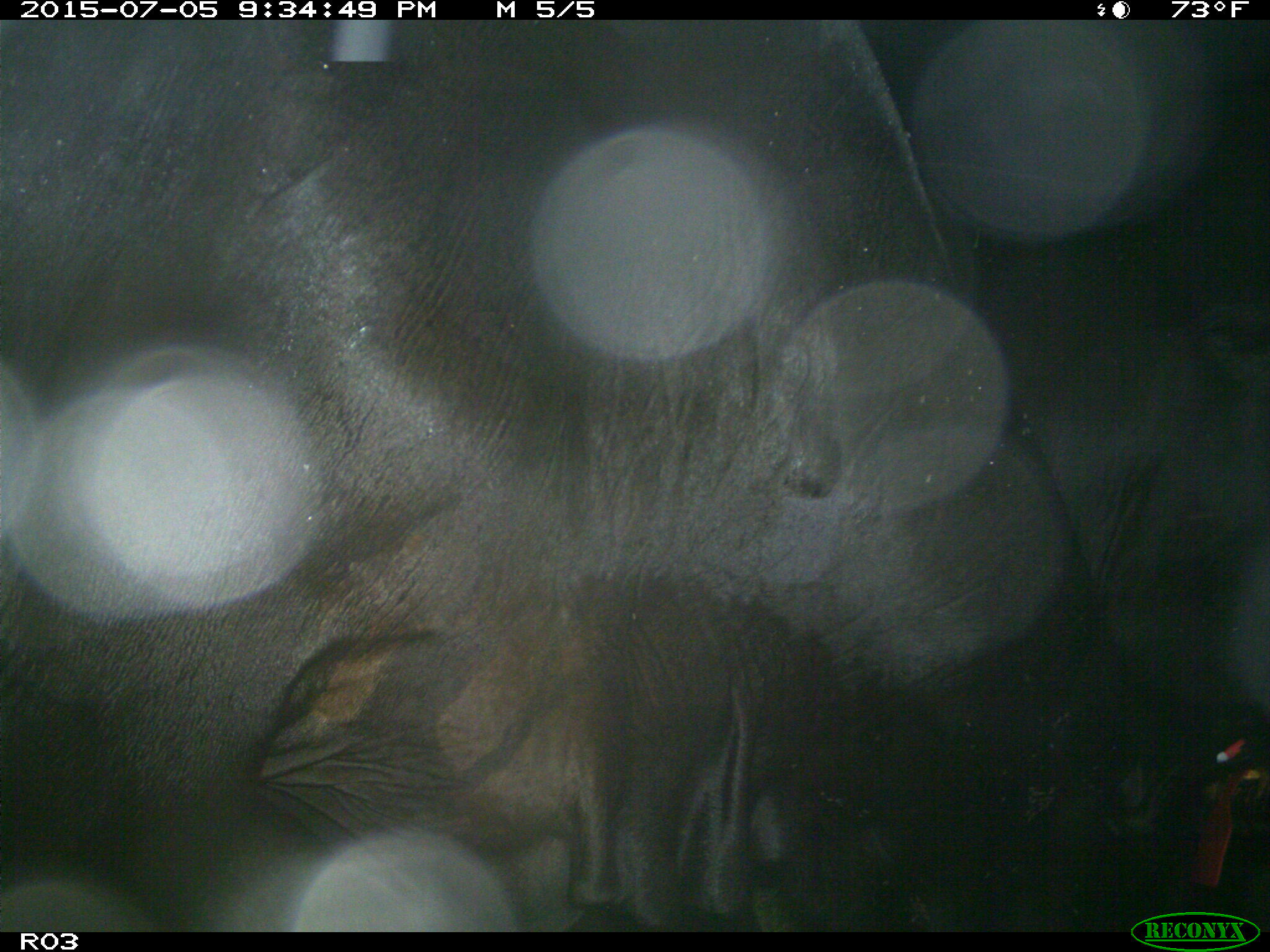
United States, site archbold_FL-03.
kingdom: Animalia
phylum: Chordata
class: Mammalia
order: Artiodactyla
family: Bovidae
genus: Bos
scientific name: Bos taurus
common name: domestic cow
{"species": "Bos taurus (domestic cow)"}